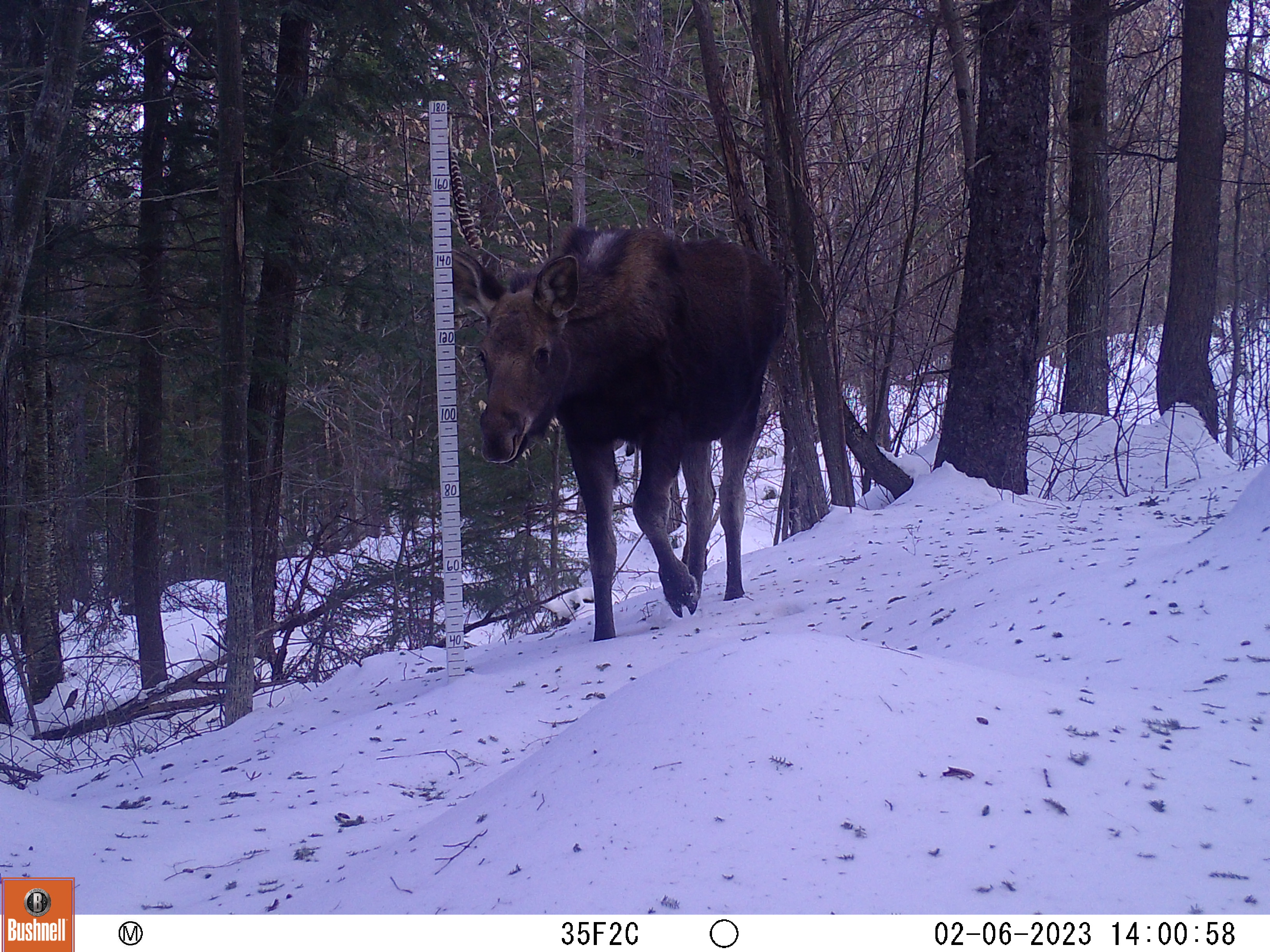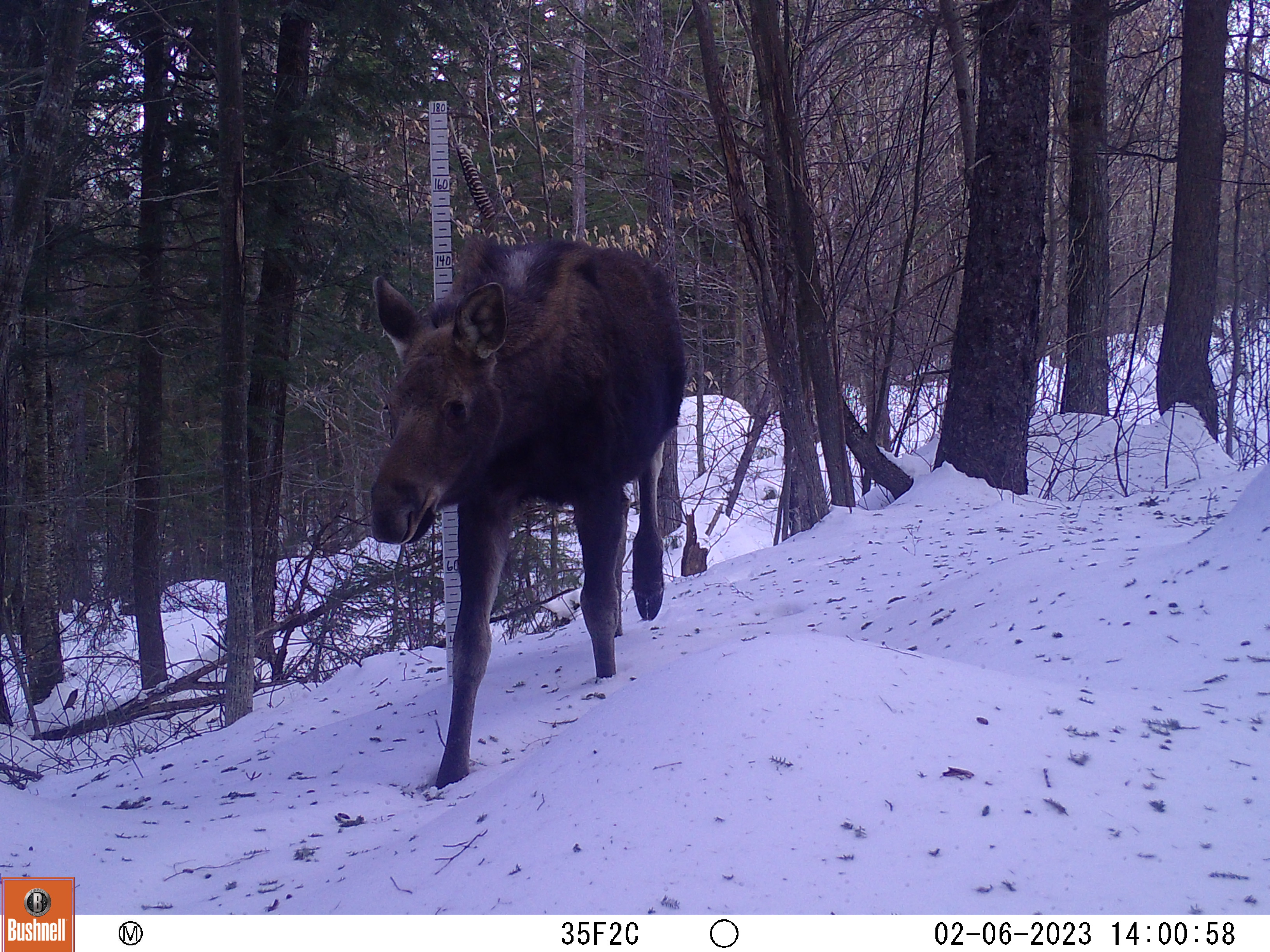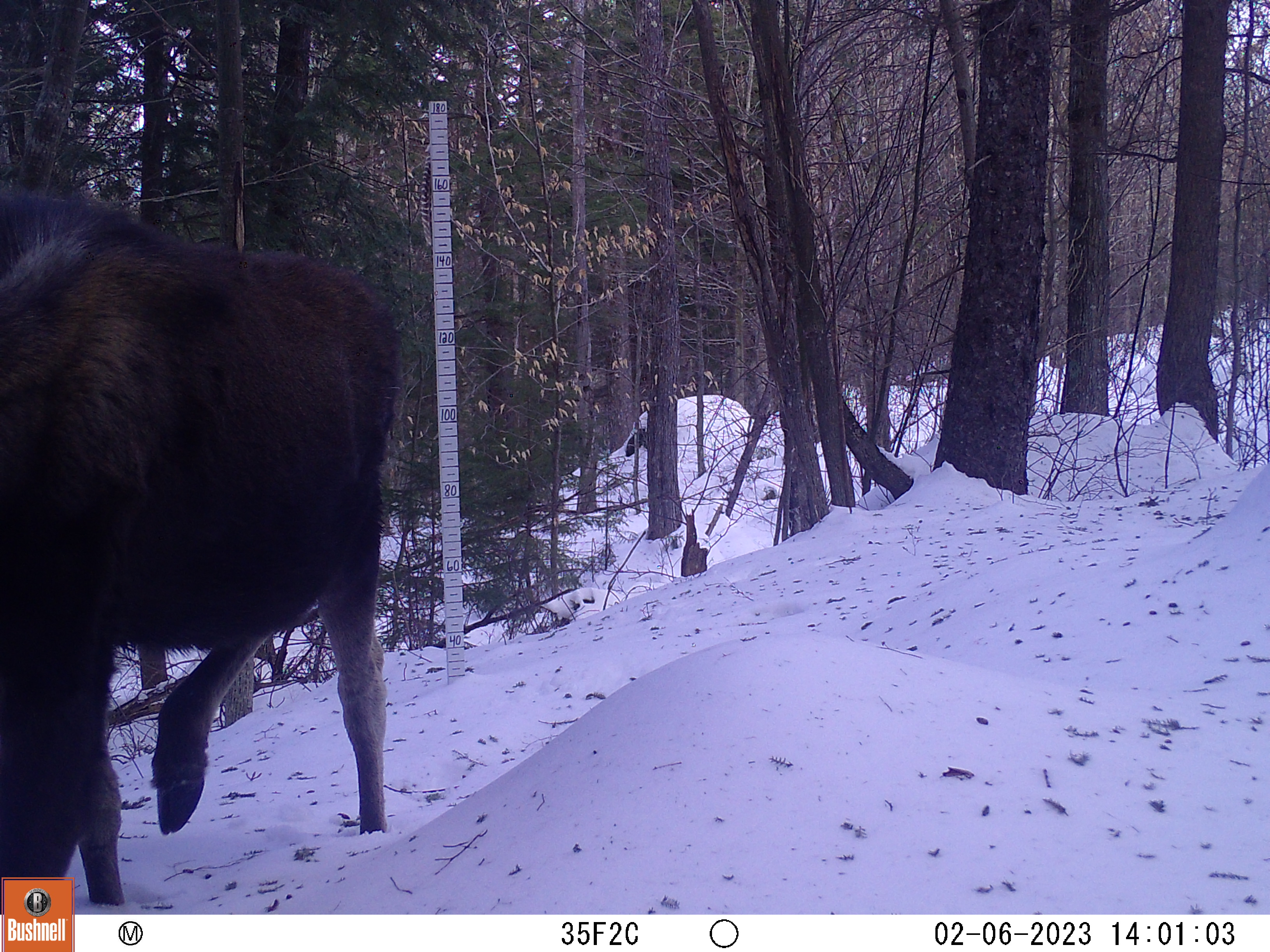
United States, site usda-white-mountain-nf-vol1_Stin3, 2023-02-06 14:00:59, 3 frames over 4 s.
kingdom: Animalia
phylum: Chordata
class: Mammalia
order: Artiodactyla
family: Cervidae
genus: Alces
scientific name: Alces alces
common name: moose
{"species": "moose (Alces alces)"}